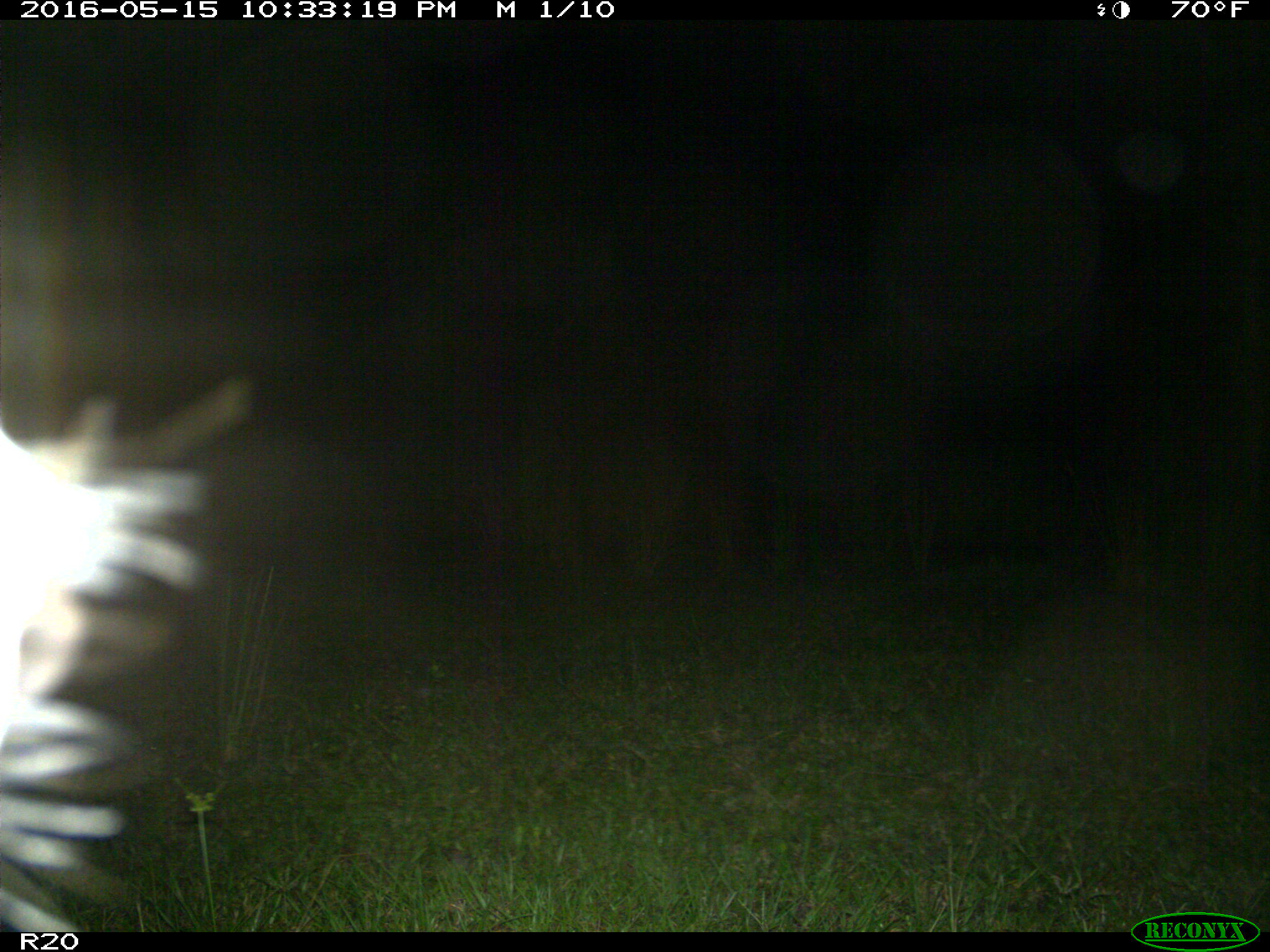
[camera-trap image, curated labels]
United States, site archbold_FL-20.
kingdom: Animalia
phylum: Chordata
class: Mammalia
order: Artiodactyla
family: Bovidae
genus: Bos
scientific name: Bos taurus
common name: domestic cow